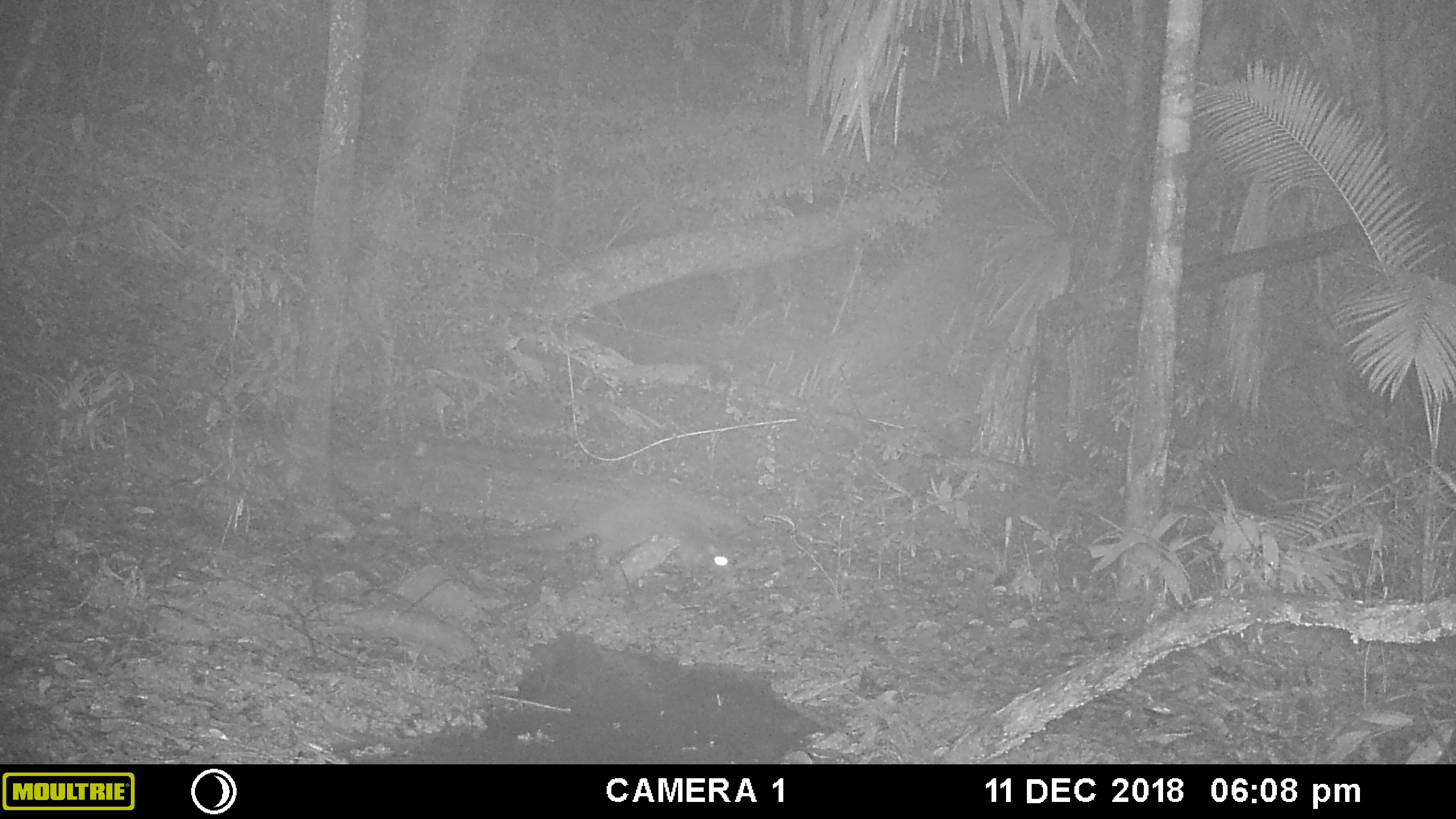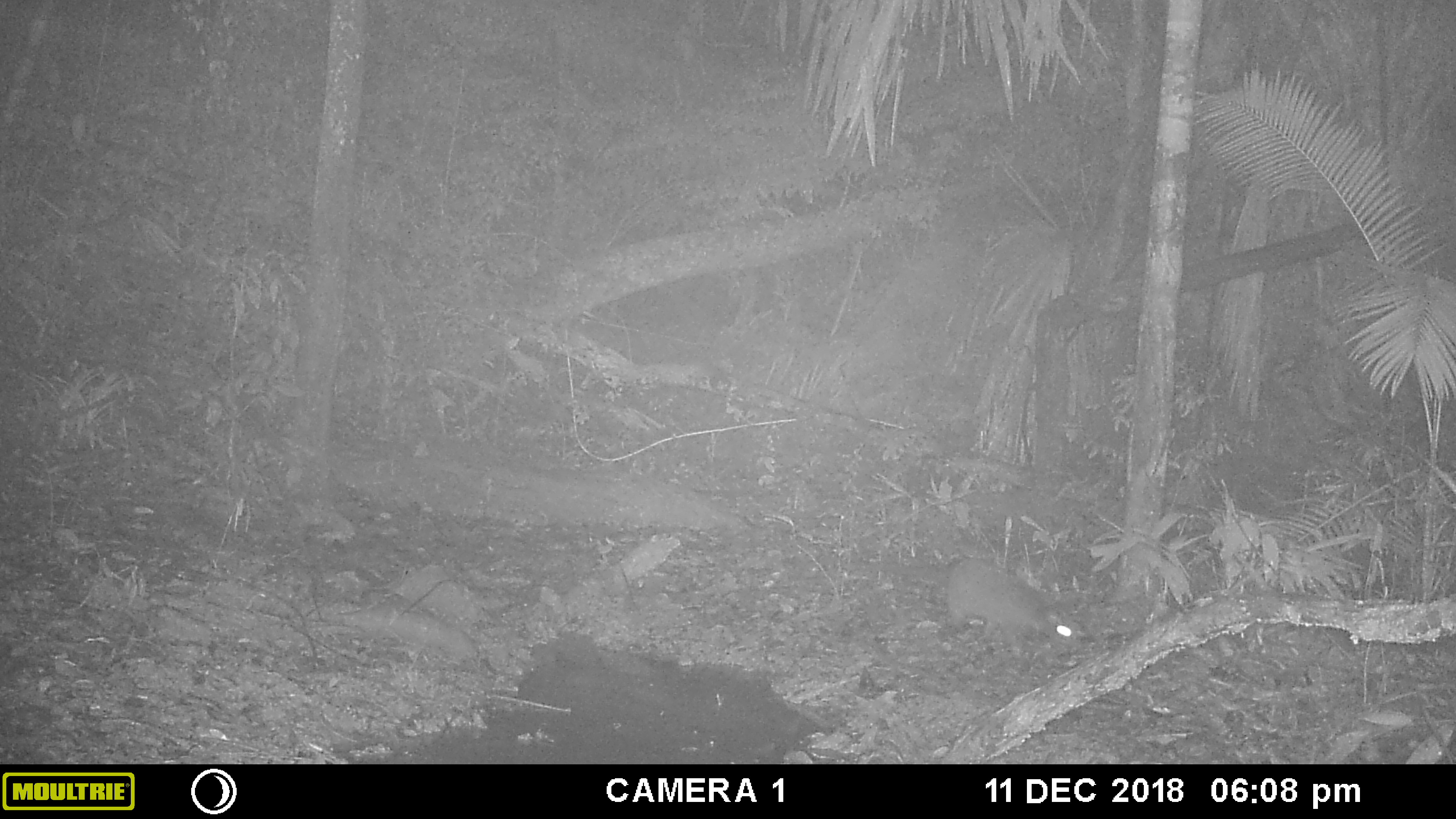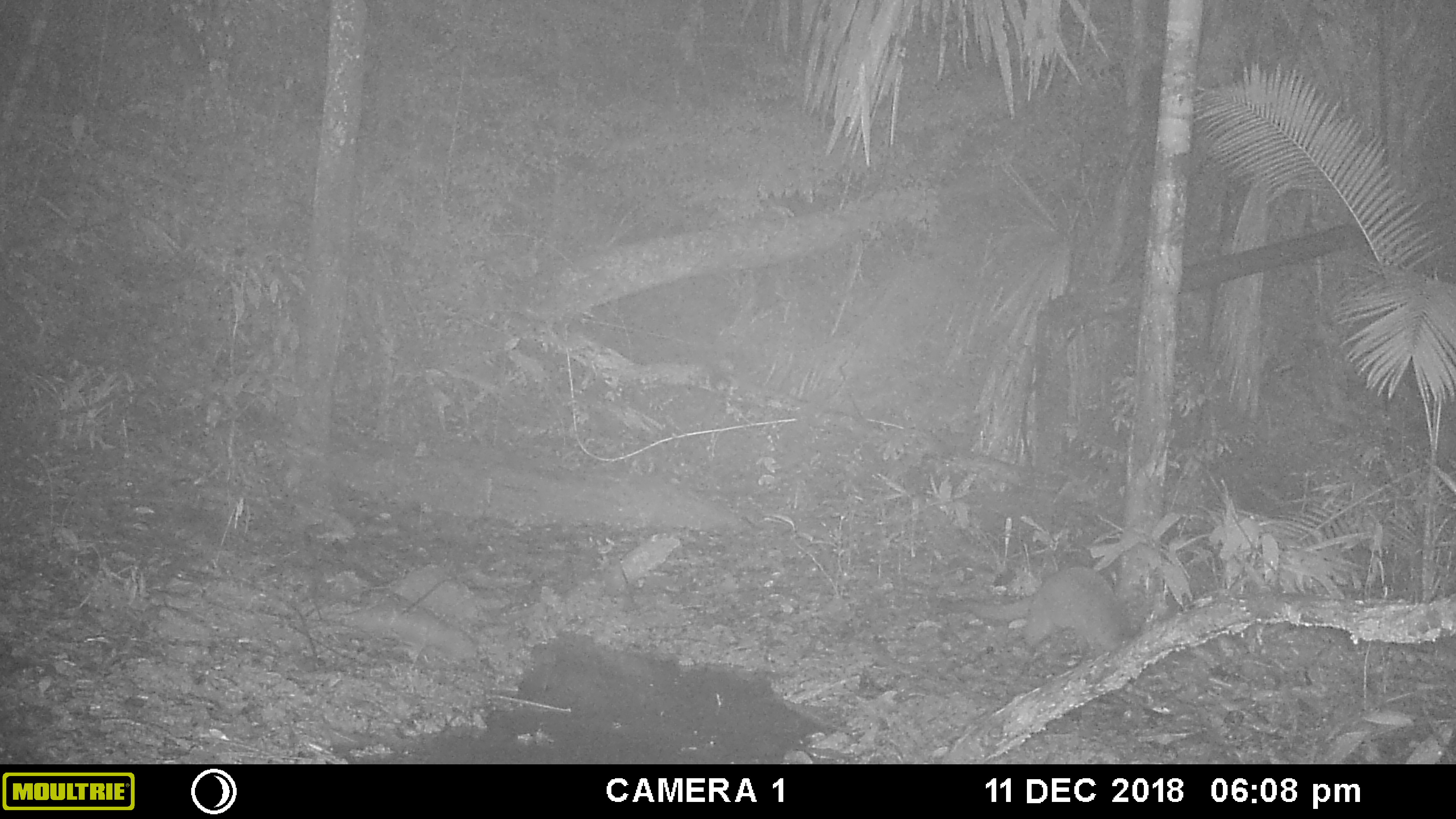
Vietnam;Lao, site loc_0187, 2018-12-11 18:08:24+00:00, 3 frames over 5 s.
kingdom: Animalia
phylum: Chordata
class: Mammalia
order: Carnivora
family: Viverridae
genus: Paguma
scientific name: Paguma larvata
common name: masked palm civet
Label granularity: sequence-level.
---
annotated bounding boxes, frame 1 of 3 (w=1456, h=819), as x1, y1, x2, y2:
masked palm civet: 486, 489, 740, 581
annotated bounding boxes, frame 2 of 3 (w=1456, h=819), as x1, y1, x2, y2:
masked palm civet: 844, 555, 1080, 654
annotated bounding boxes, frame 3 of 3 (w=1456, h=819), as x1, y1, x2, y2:
masked palm civet: 945, 565, 1146, 655